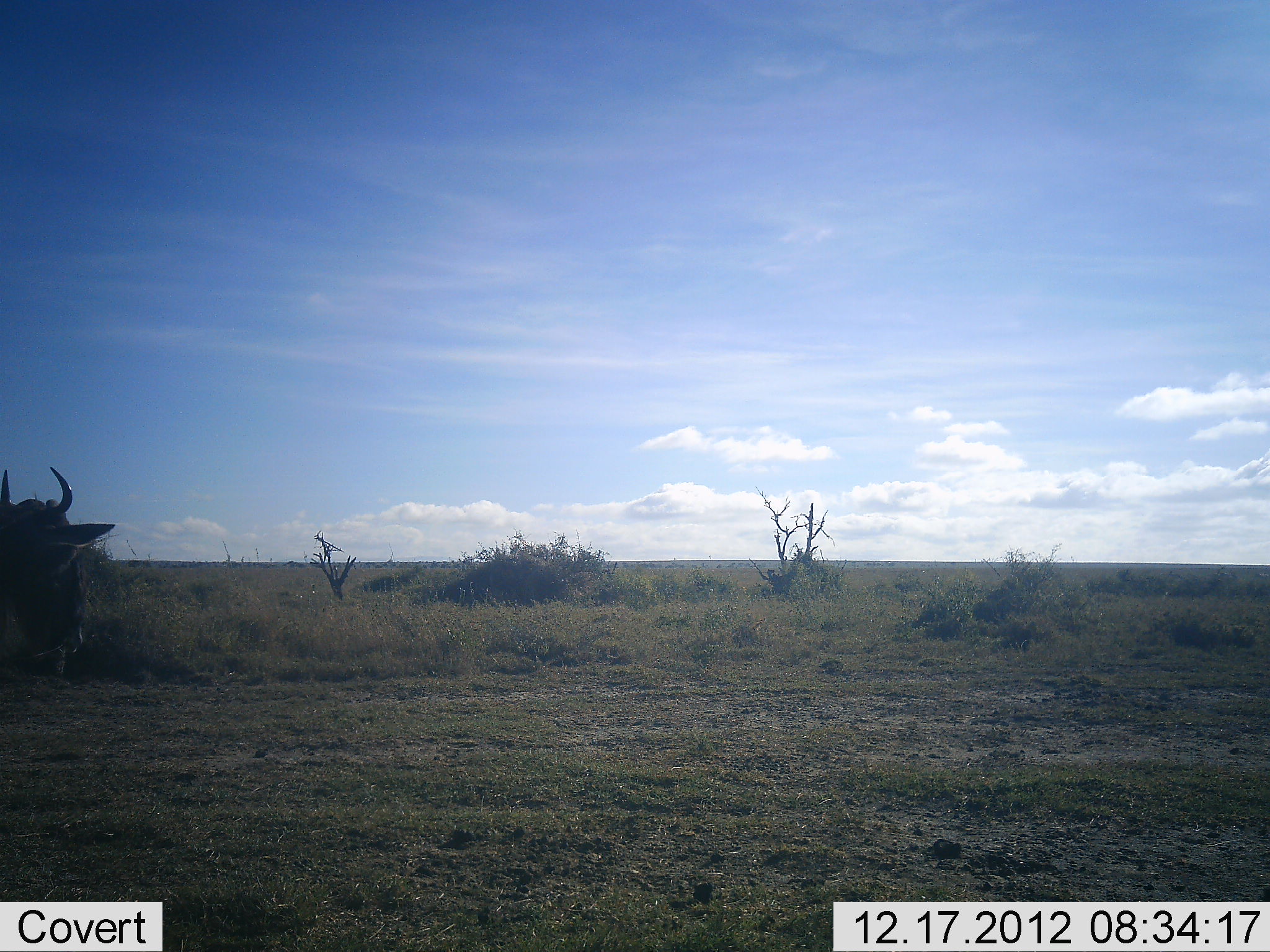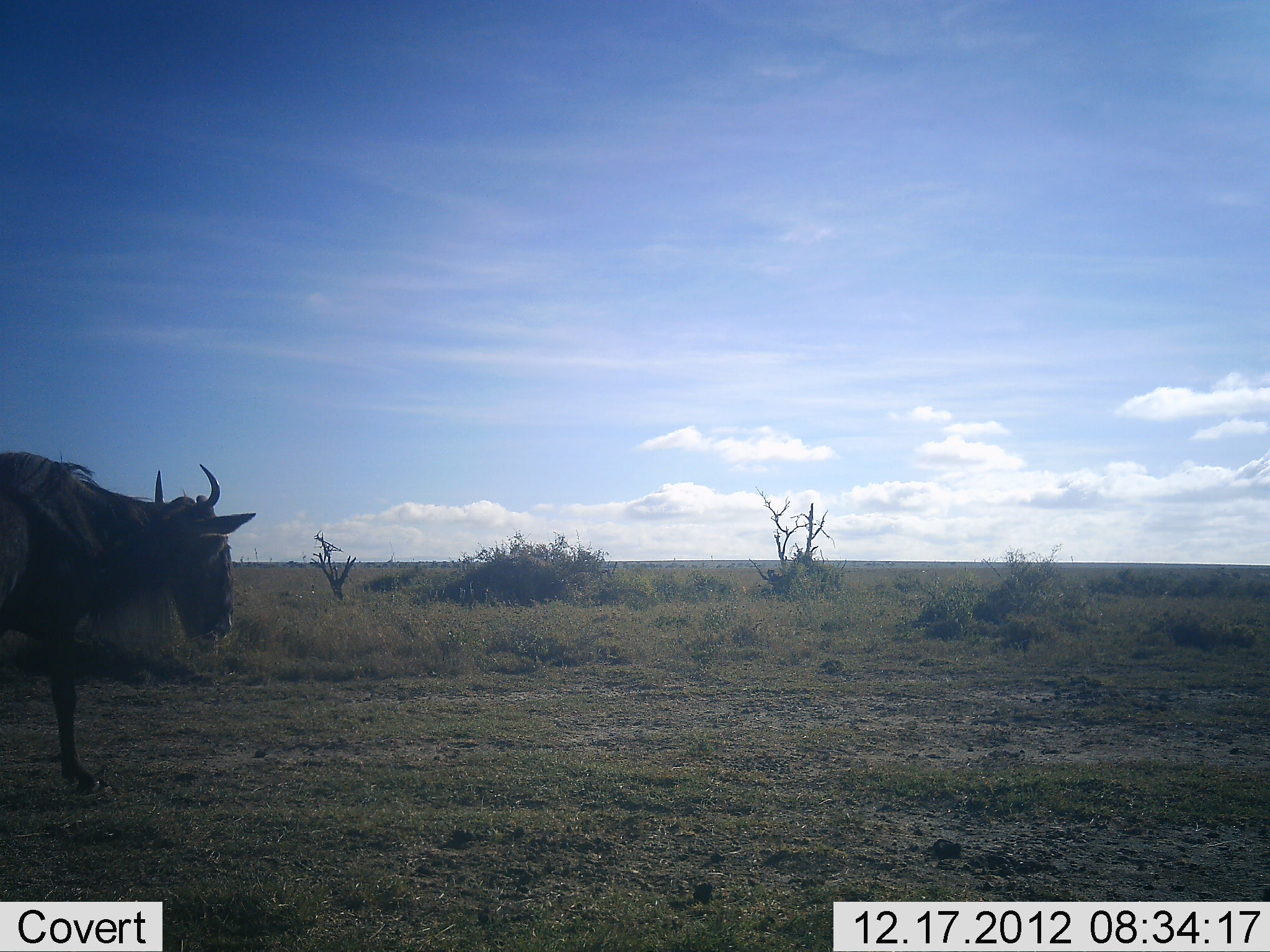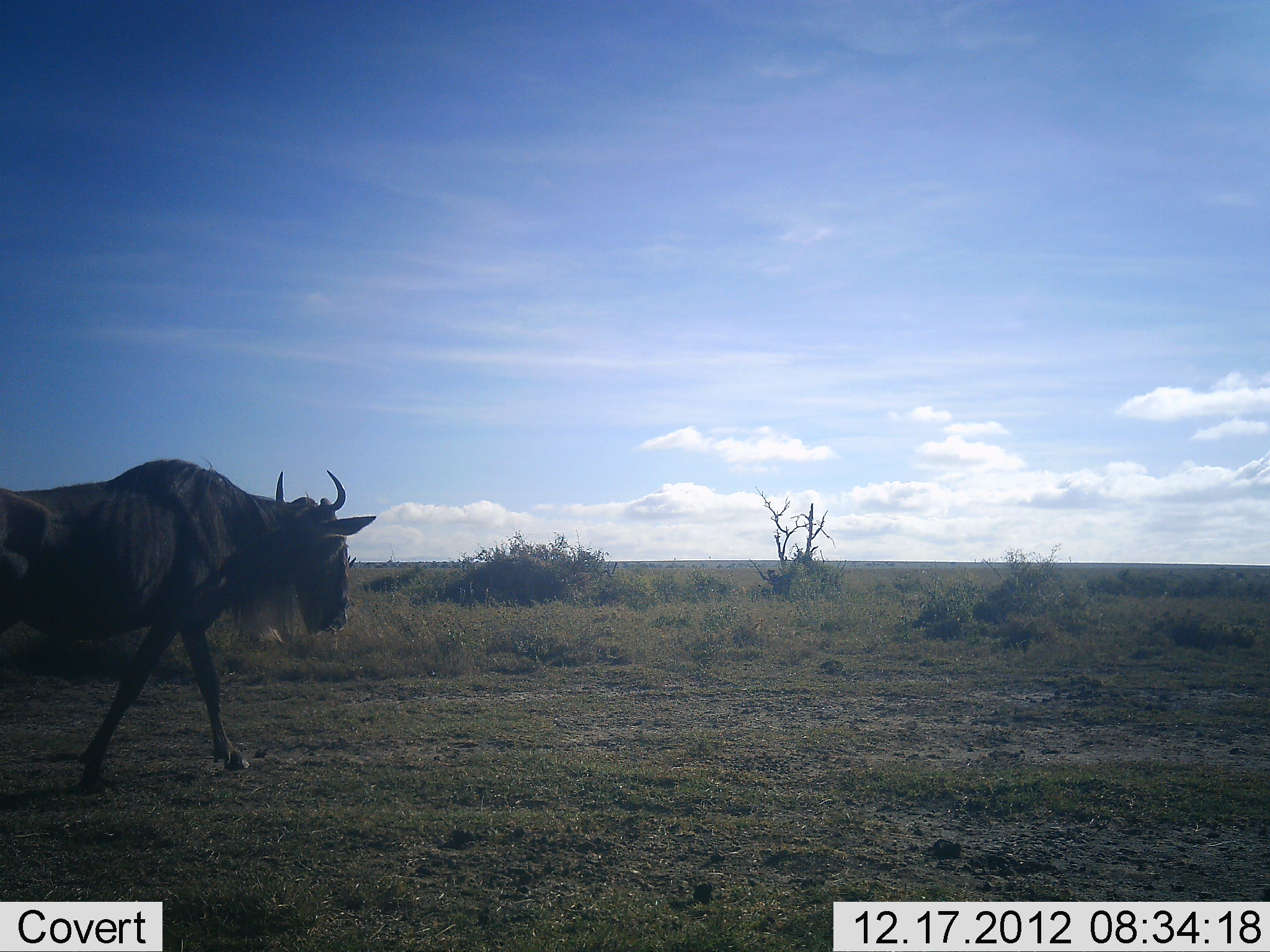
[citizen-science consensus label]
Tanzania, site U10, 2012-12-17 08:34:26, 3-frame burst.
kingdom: Animalia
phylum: Chordata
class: Mammalia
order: Artiodactyla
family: Bovidae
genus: Connochaetes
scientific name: Connochaetes taurinus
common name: blue wildebeest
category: wildebeest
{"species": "wildebeest (blue wildebeest) (Connochaetes taurinus)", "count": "1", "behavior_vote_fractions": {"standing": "0%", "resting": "0%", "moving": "100%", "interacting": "0%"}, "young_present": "0%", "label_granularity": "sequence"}